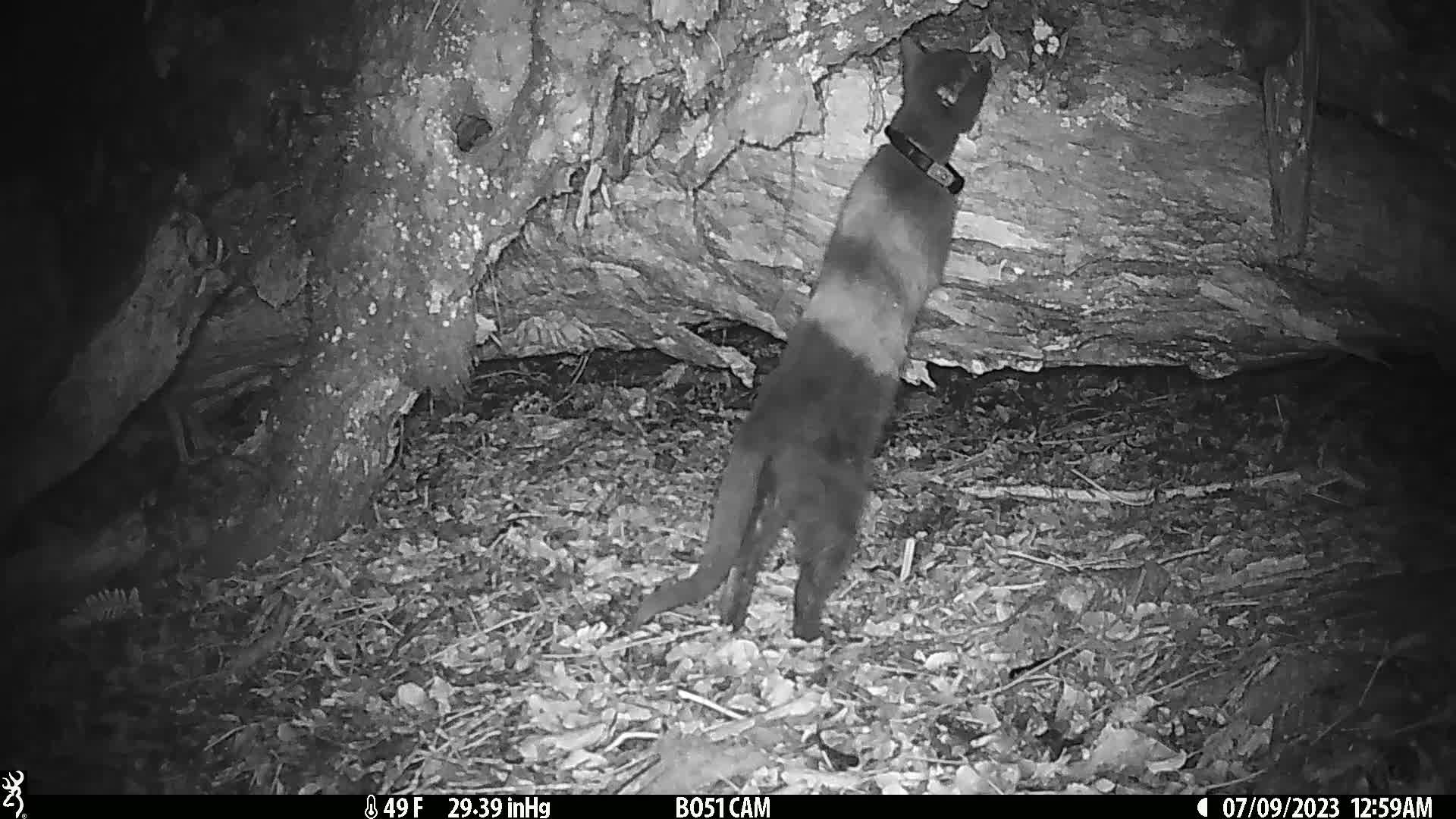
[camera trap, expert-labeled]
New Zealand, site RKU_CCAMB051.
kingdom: Animalia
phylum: Chordata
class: Mammalia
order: Carnivora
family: Felidae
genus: Felis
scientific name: Felis catus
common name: domestic cat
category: cat